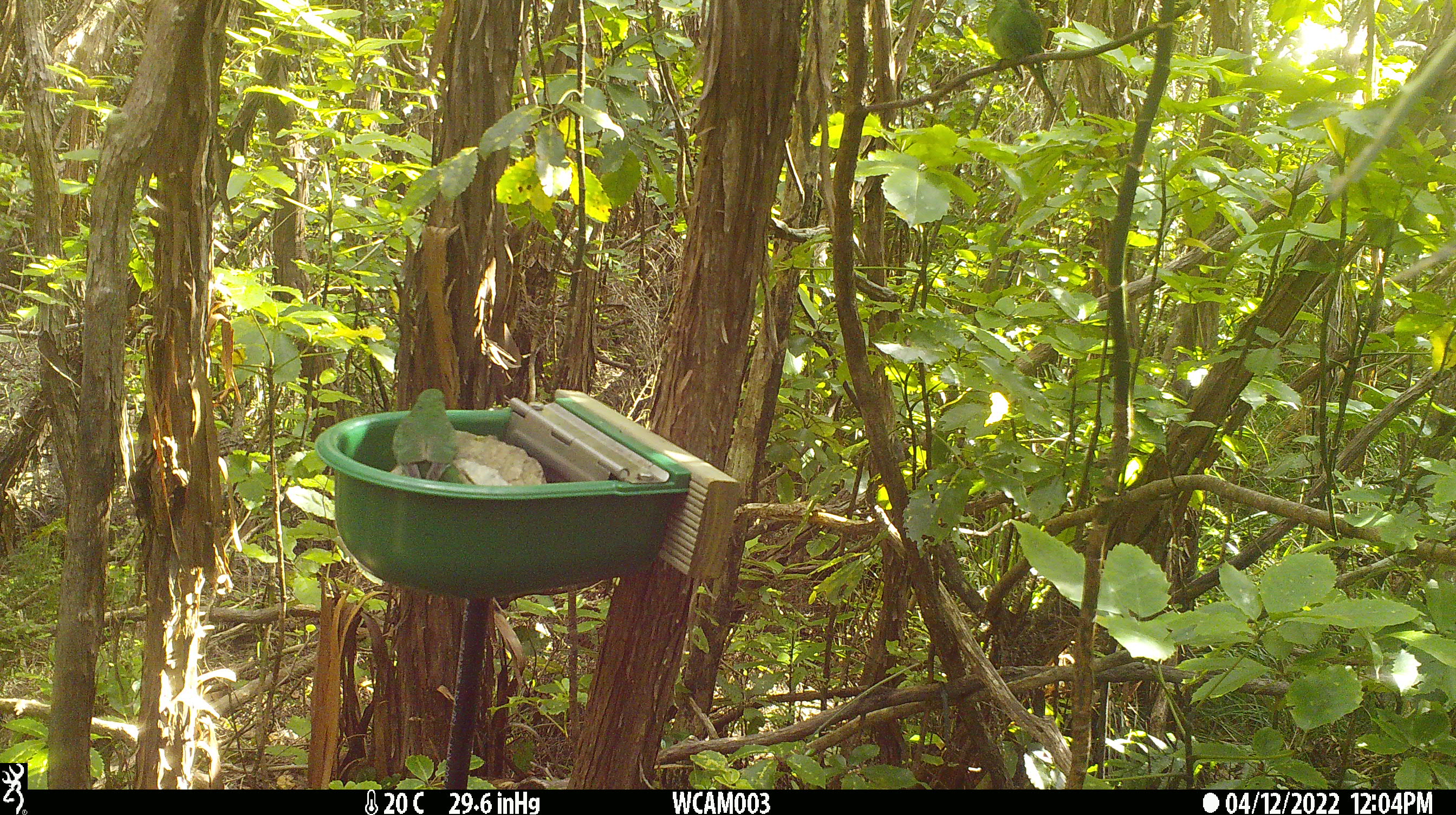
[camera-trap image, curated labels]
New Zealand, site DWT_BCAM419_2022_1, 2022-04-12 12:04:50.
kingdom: Animalia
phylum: Chordata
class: Aves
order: Psittaciformes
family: Psittaculidae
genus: Cyanoramphus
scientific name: Cyanoramphus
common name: parakeet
Parakeet (Cyanoramphus).